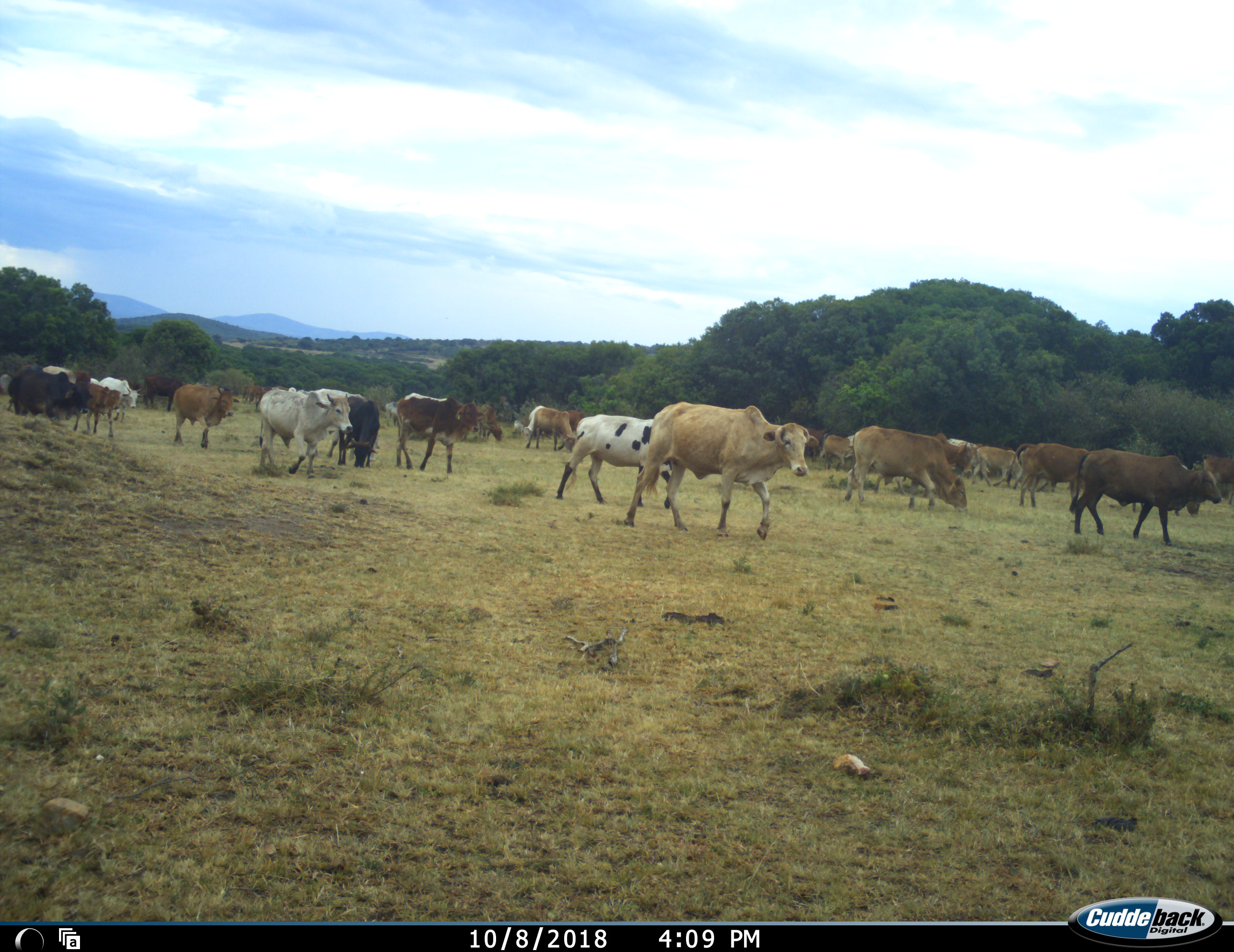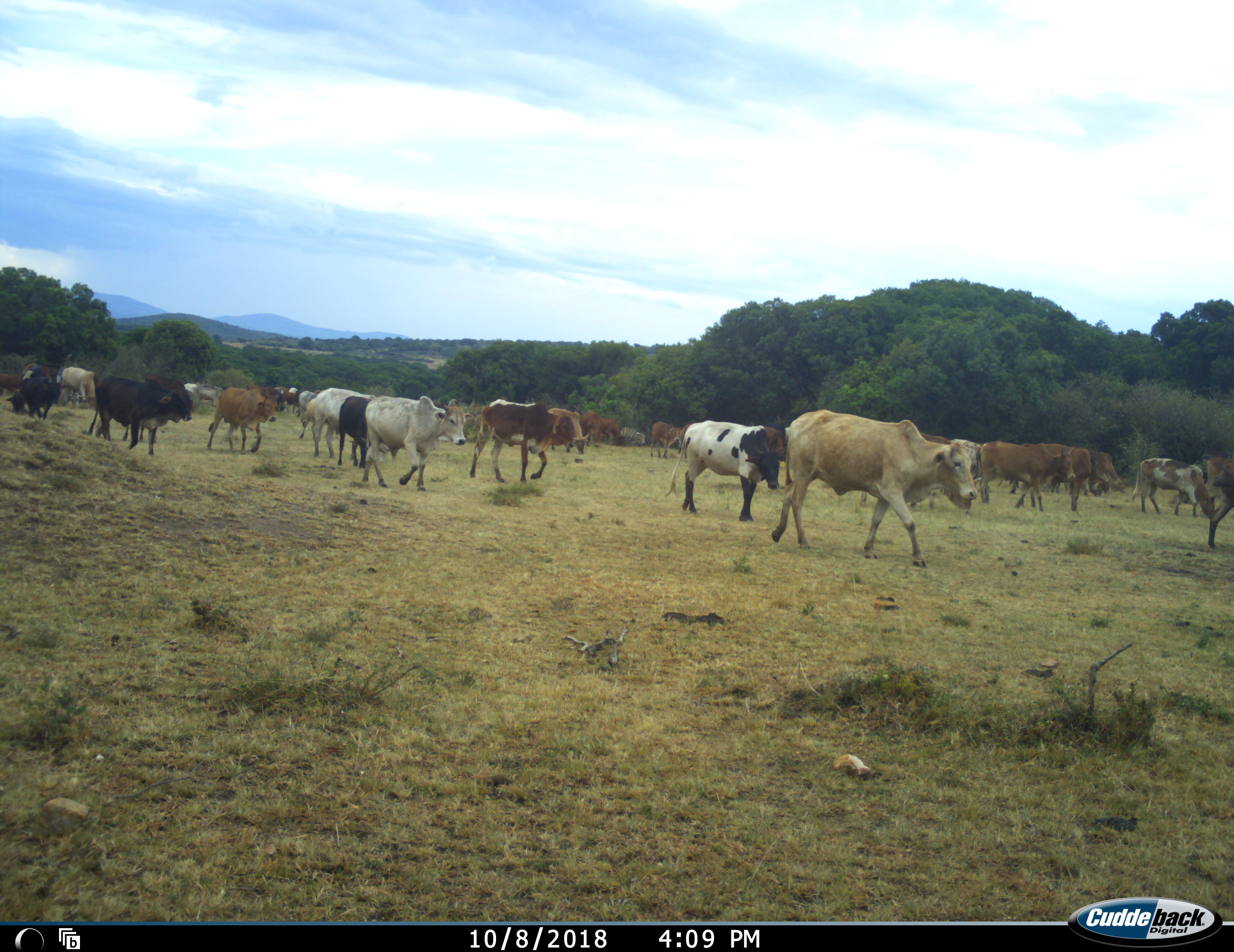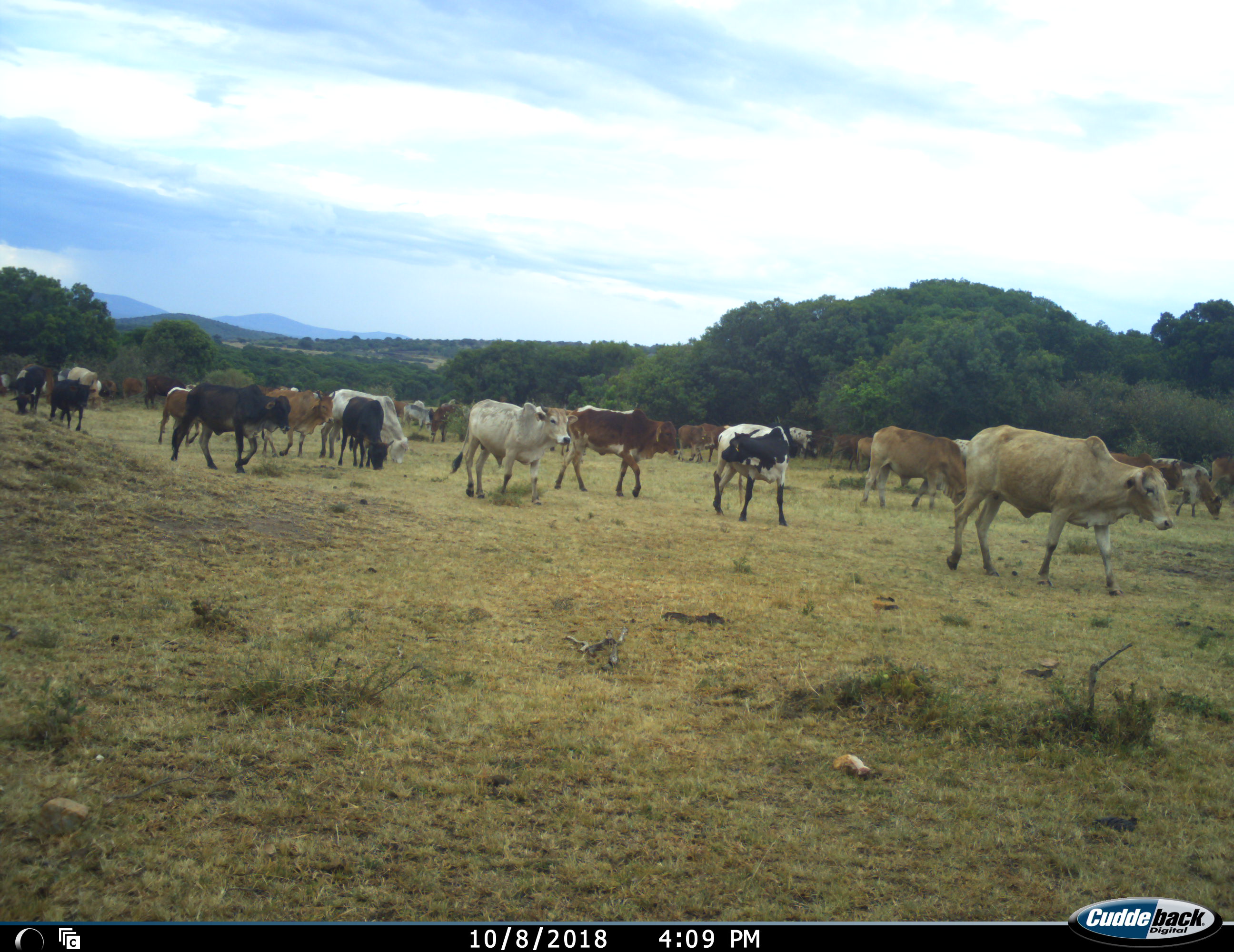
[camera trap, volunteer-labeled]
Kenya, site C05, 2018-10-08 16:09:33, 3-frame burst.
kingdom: Animalia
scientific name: Animalia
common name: animal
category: domesticanimal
Domesticanimal (animal) (Animalia), count 11-50. Behavior (volunteer vote fractions): standing 10%, resting 0%, moving 100%, interacting 0%. Young present (vote fraction): 0%. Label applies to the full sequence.